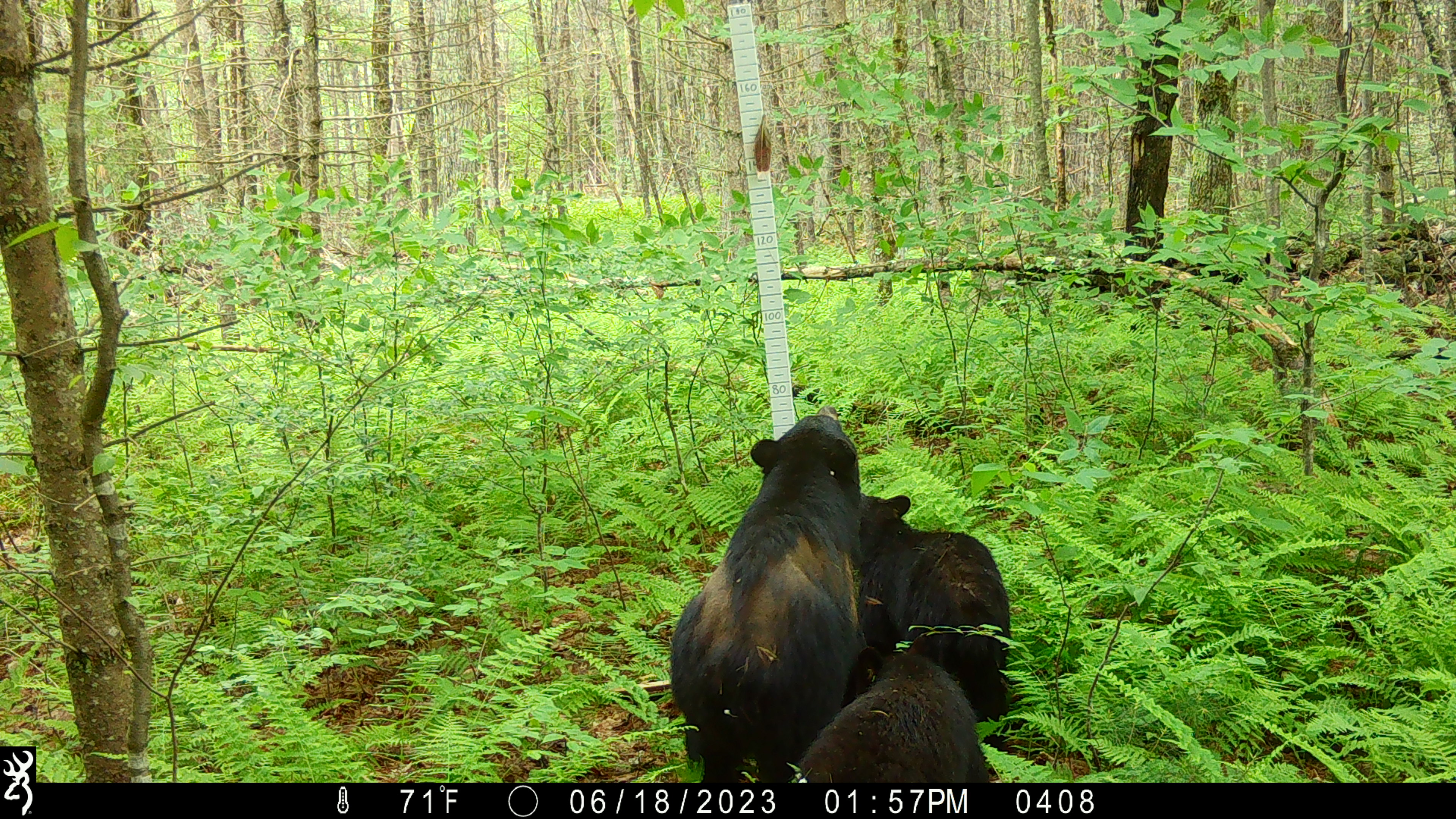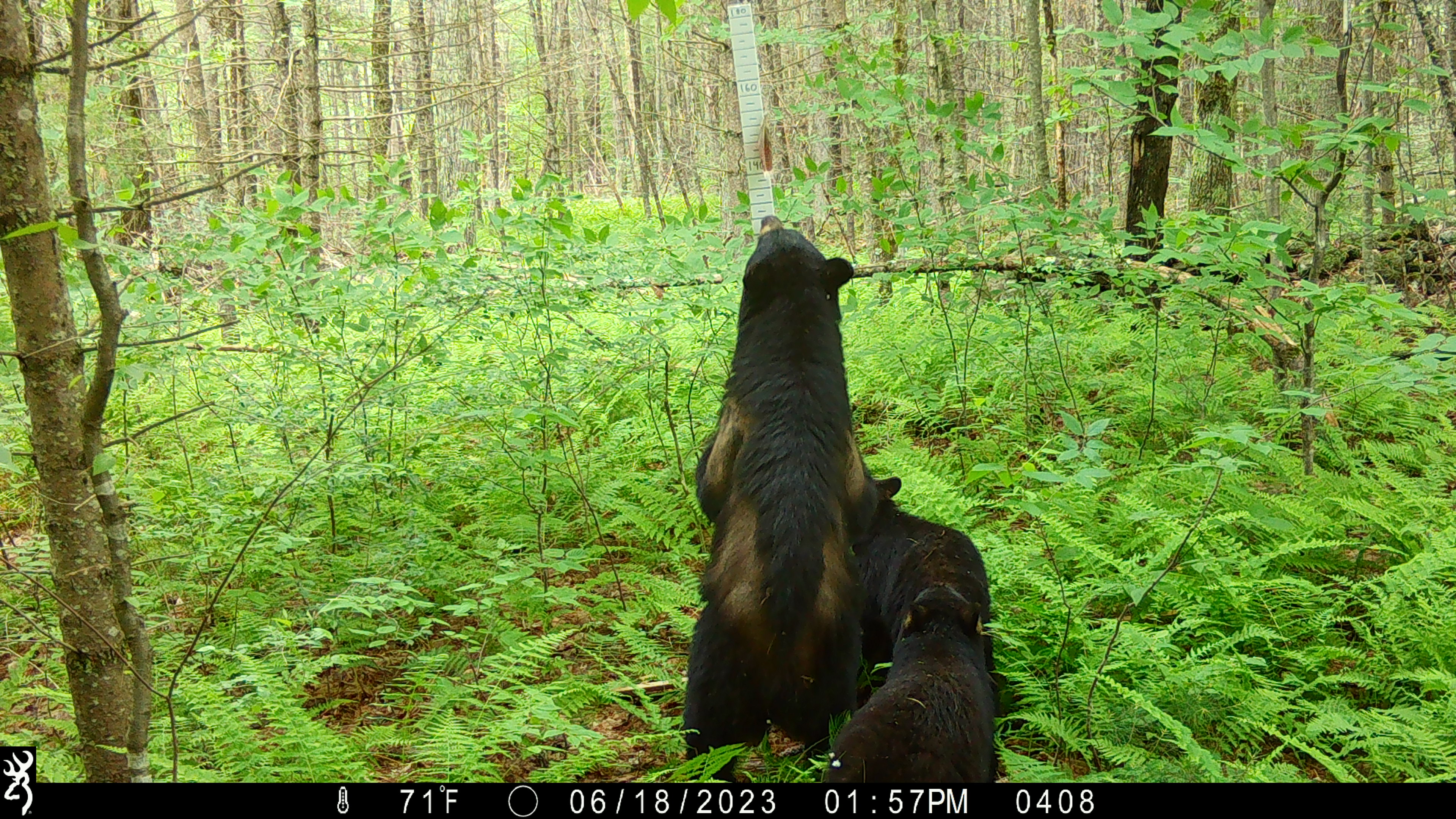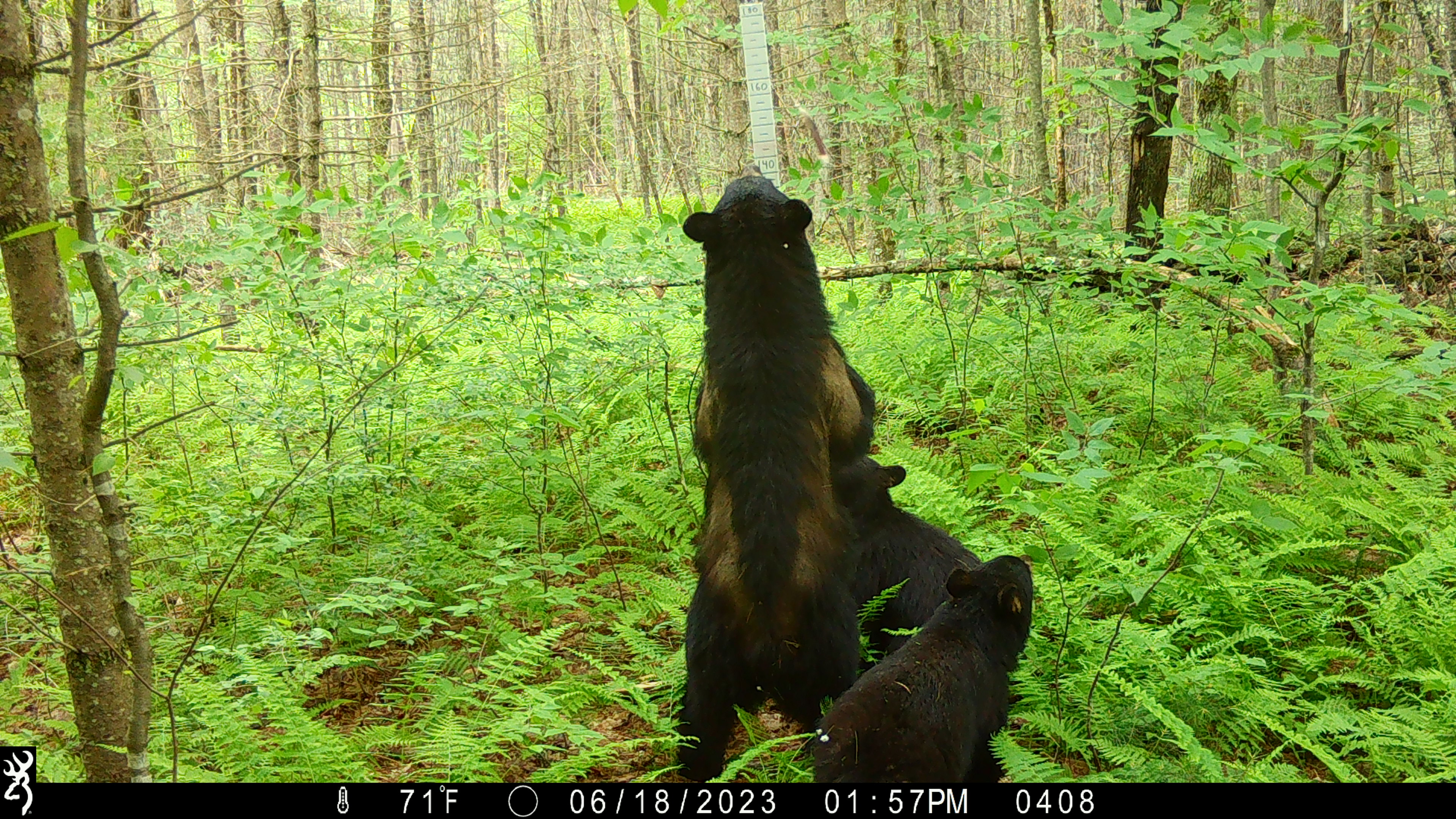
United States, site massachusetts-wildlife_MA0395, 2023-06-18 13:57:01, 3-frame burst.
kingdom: Animalia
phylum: Chordata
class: Mammalia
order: Carnivora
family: Ursidae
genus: Ursus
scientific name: Ursus americanus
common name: black bear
Black bear (Ursus americanus).